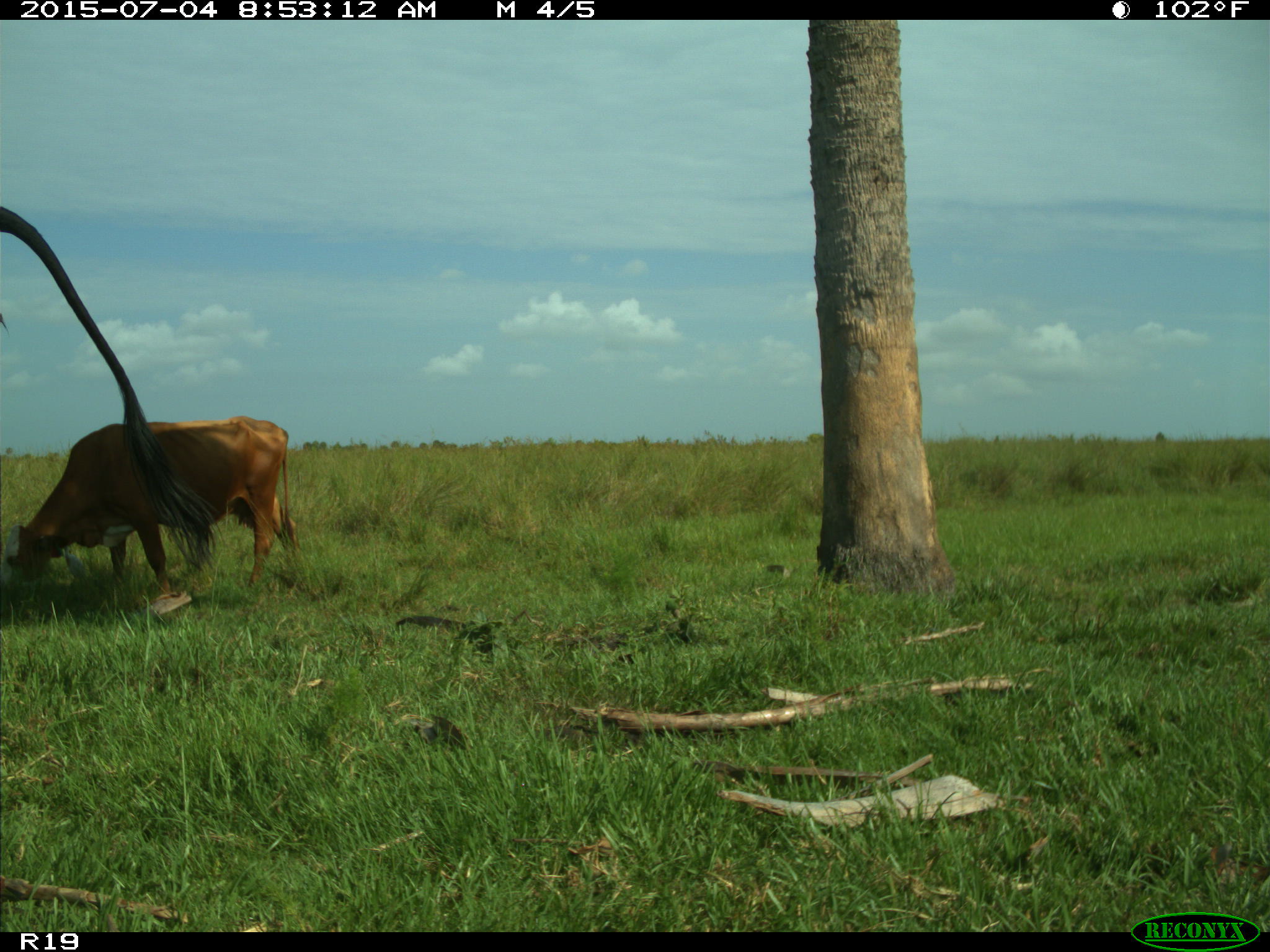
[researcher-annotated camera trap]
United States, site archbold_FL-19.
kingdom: Animalia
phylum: Chordata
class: Mammalia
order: Artiodactyla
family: Bovidae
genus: Bos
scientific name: Bos taurus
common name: domestic cow